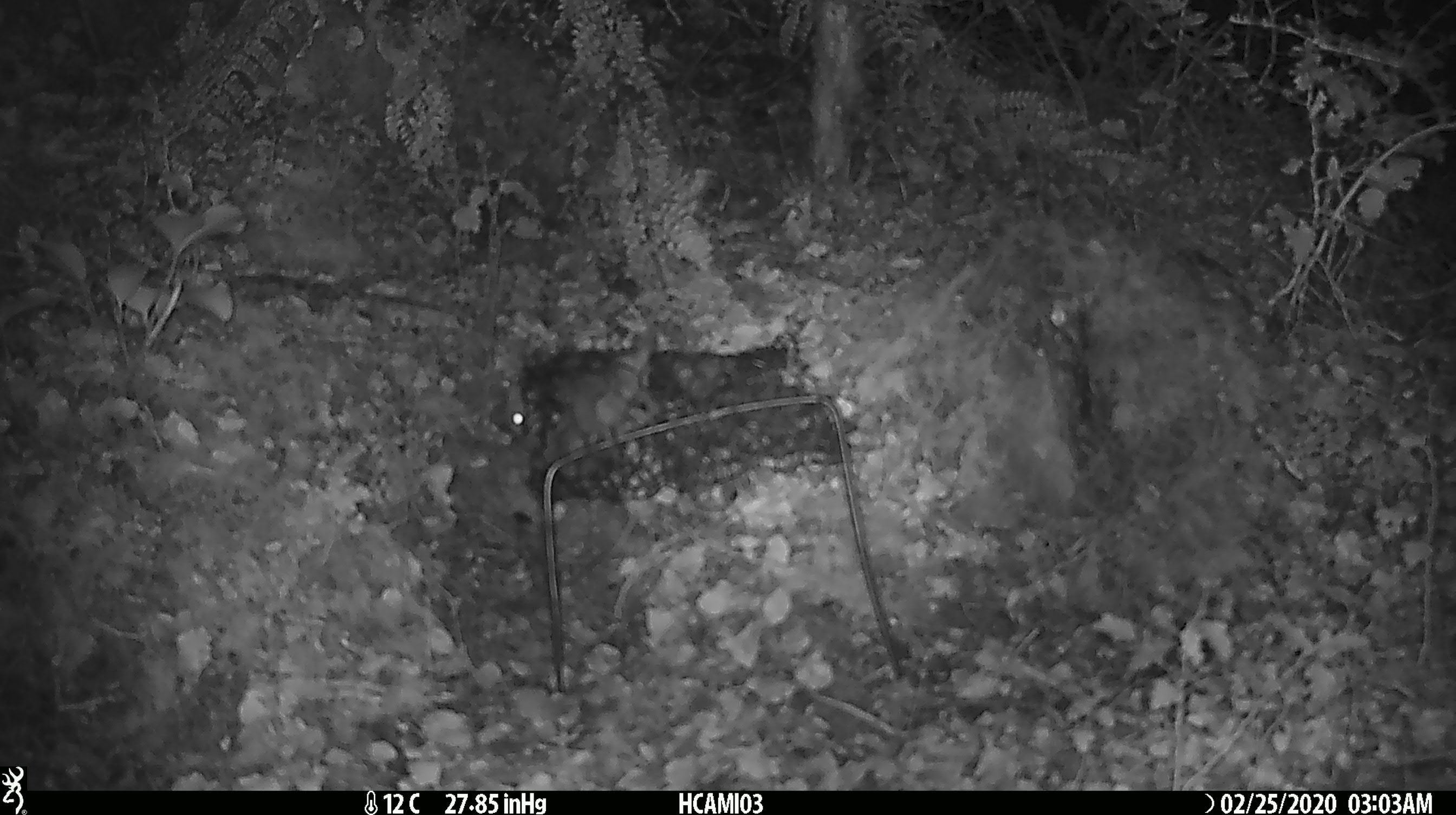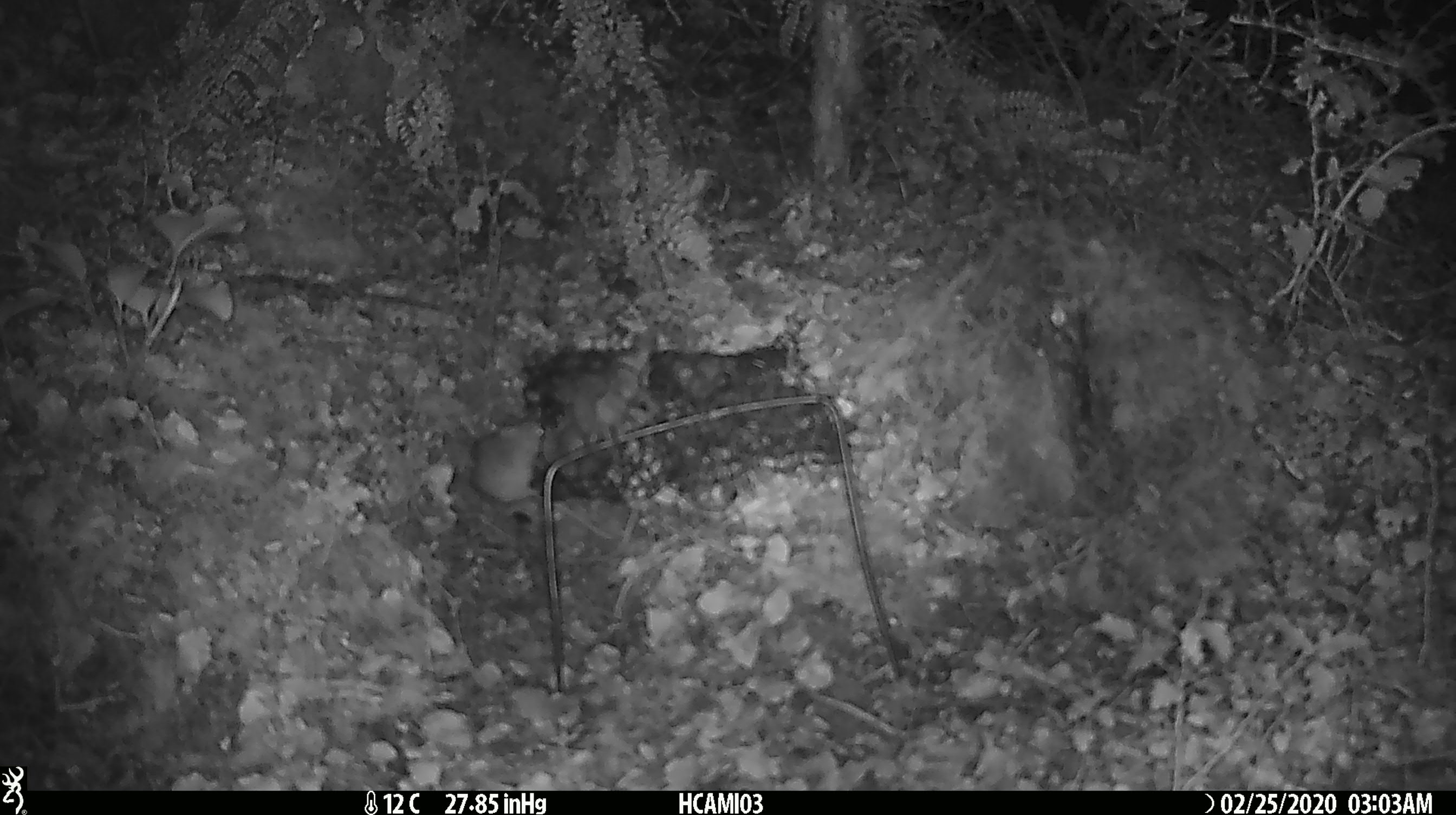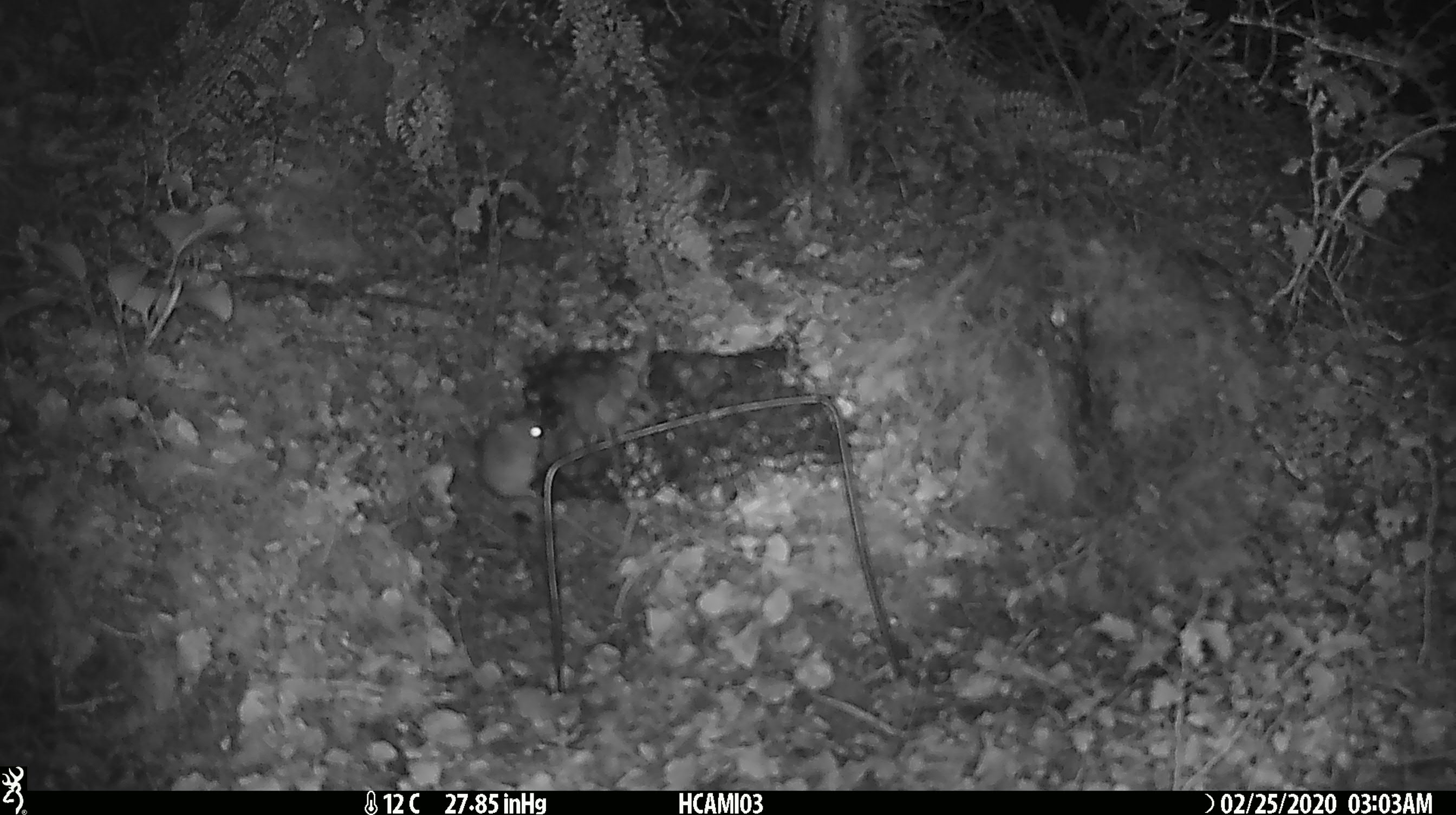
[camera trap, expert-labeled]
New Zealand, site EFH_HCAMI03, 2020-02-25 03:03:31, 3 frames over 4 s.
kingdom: Animalia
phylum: Chordata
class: Mammalia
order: Rodentia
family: Muridae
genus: Mus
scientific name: Mus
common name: mouse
Mouse (Mus).